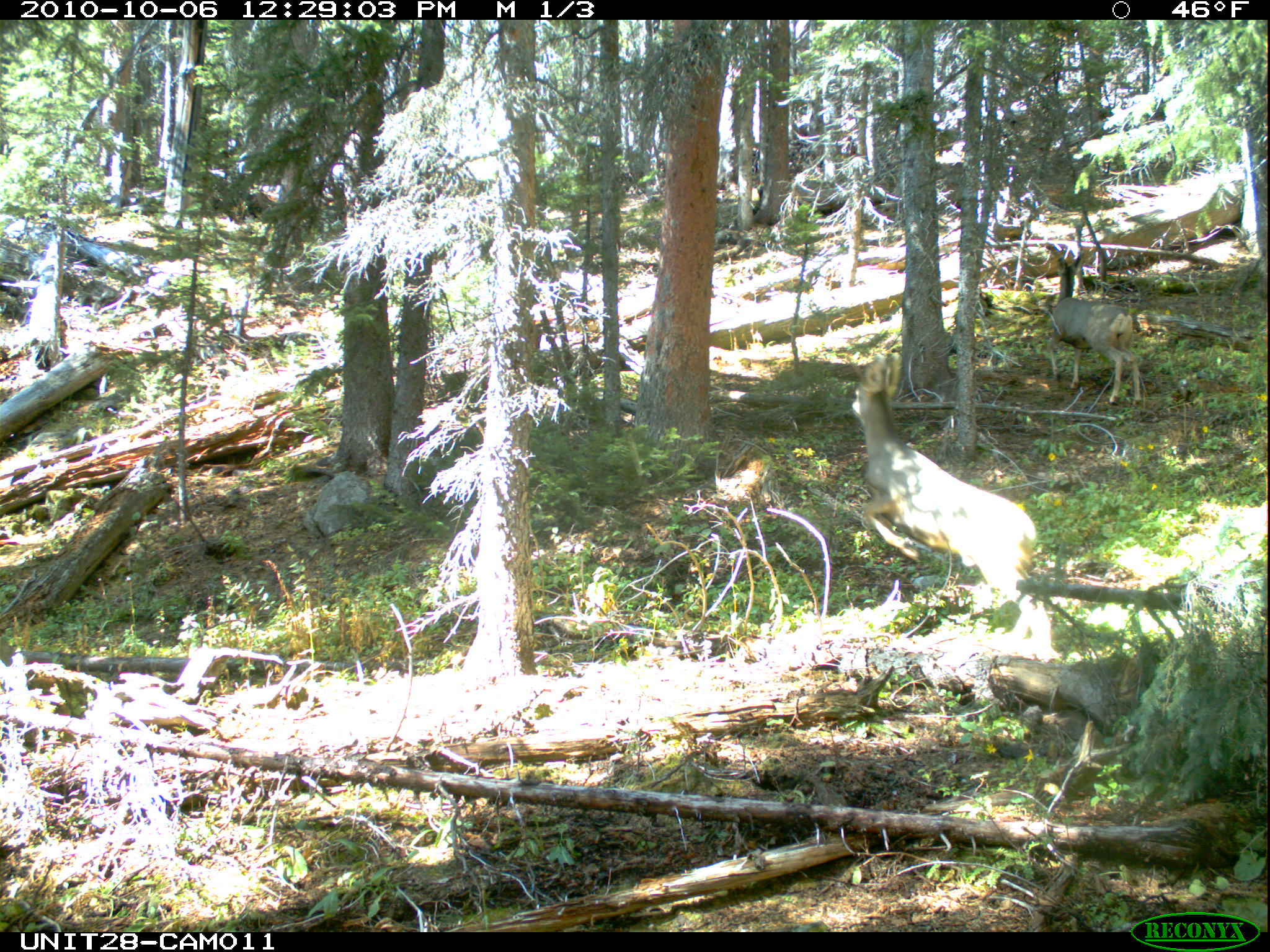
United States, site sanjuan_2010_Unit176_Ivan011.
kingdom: Animalia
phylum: Chordata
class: Mammalia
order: Artiodactyla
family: Cervidae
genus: Odocoileus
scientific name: Odocoileus hemionus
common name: mule deer